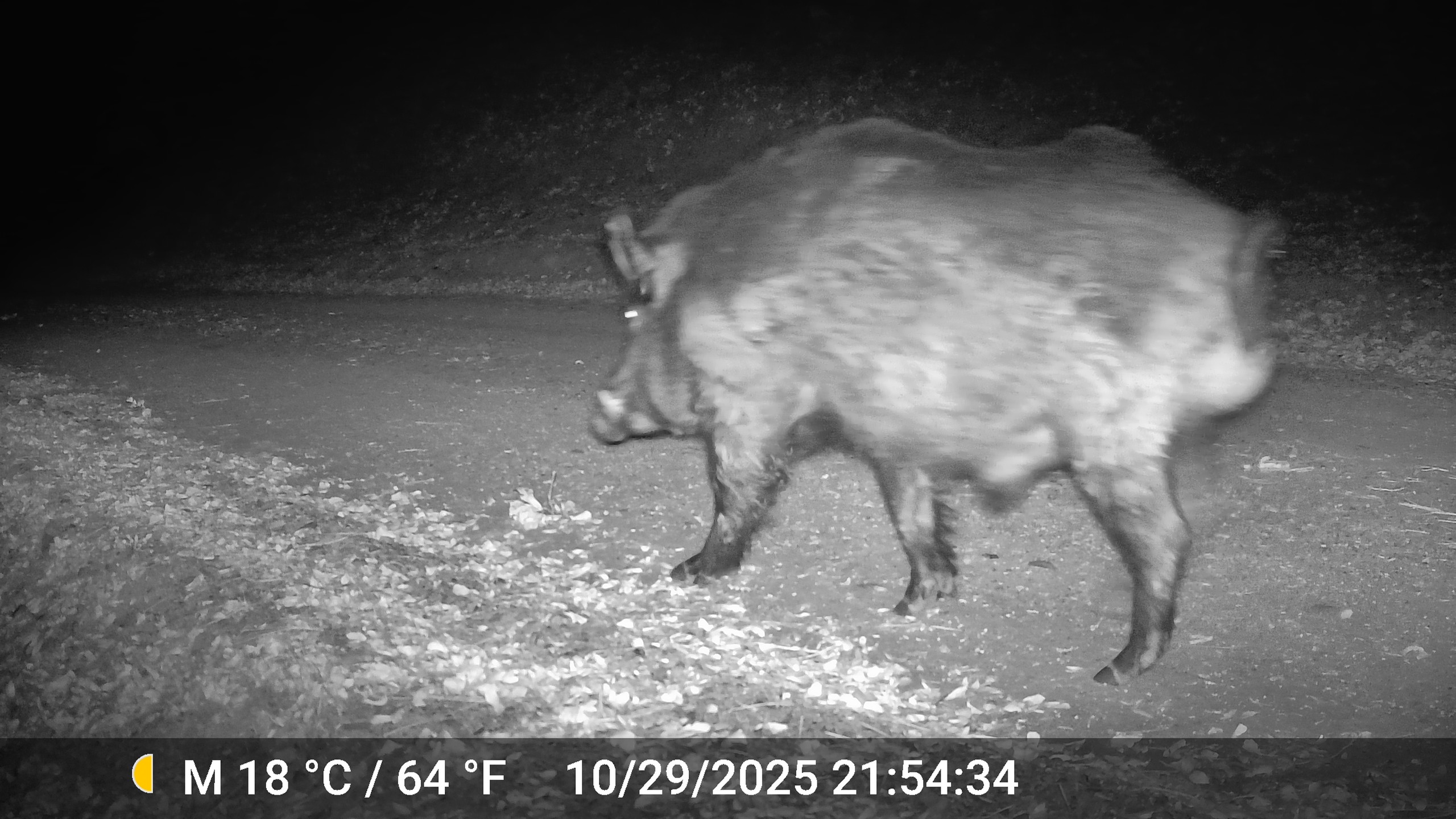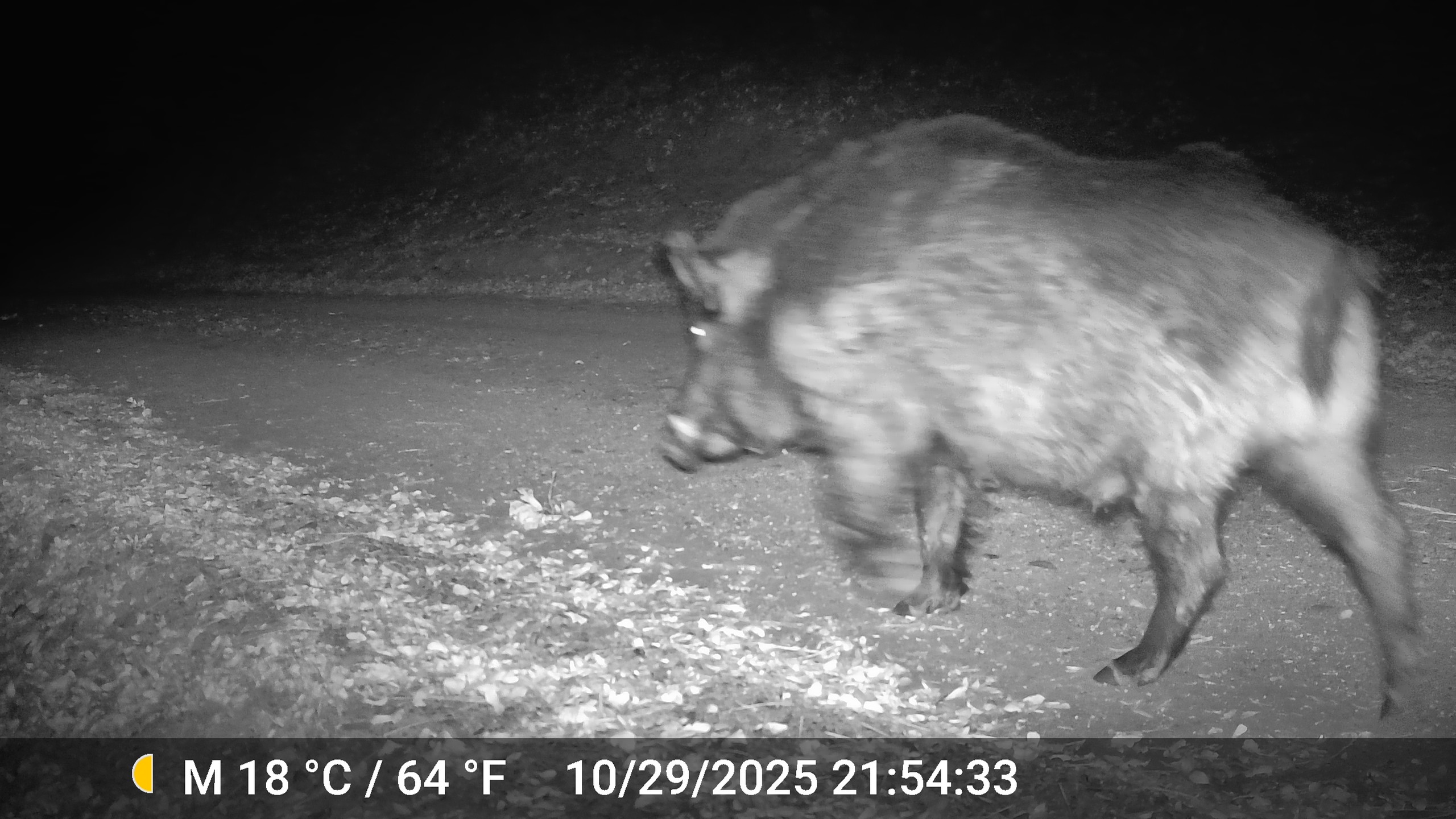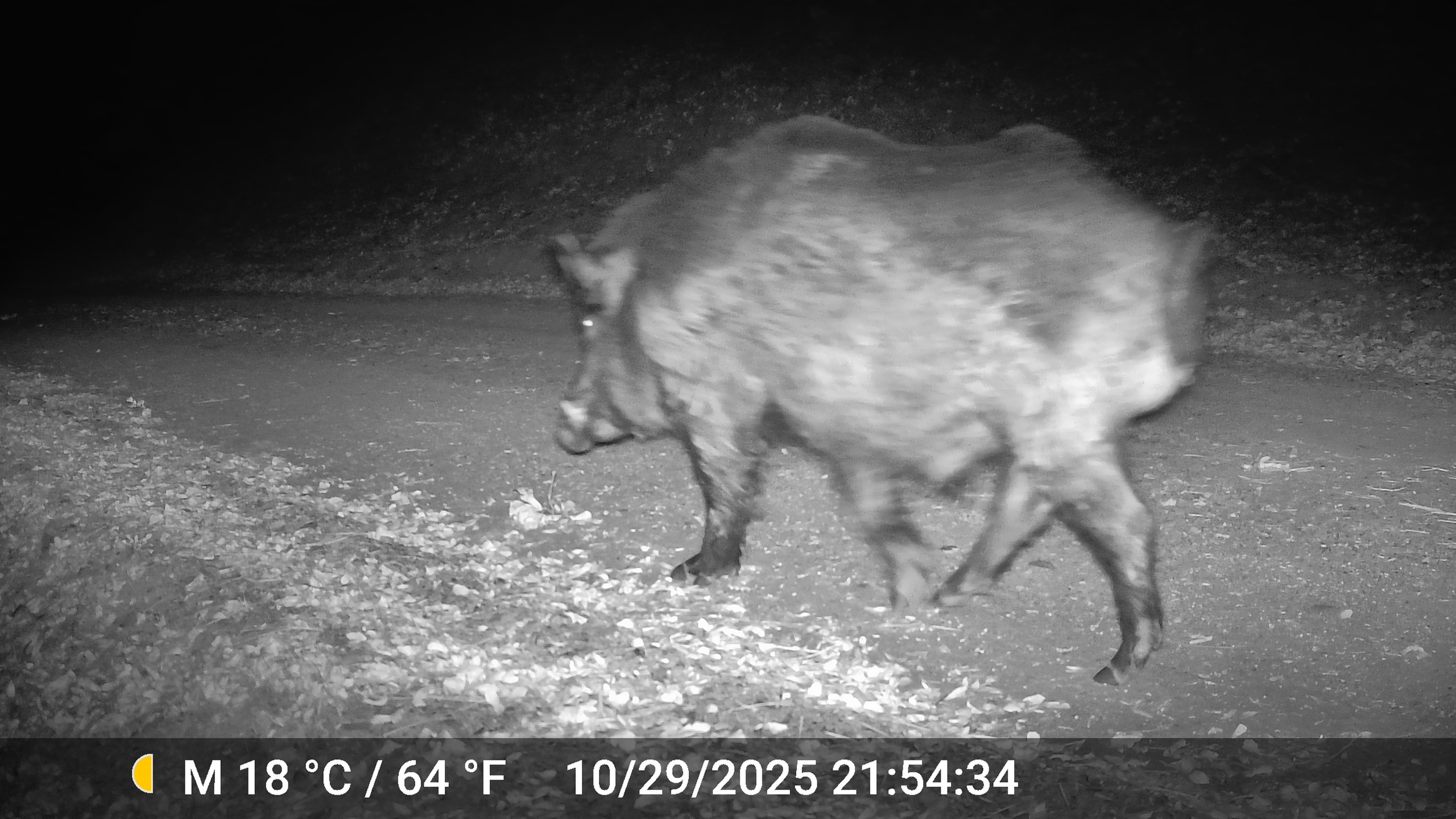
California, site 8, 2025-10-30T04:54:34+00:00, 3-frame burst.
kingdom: Animalia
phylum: Chordata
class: Mammalia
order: Artiodactyla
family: Suidae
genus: Sus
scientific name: Sus scrofa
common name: wild boar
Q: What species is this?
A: Wild boar (Sus scrofa).